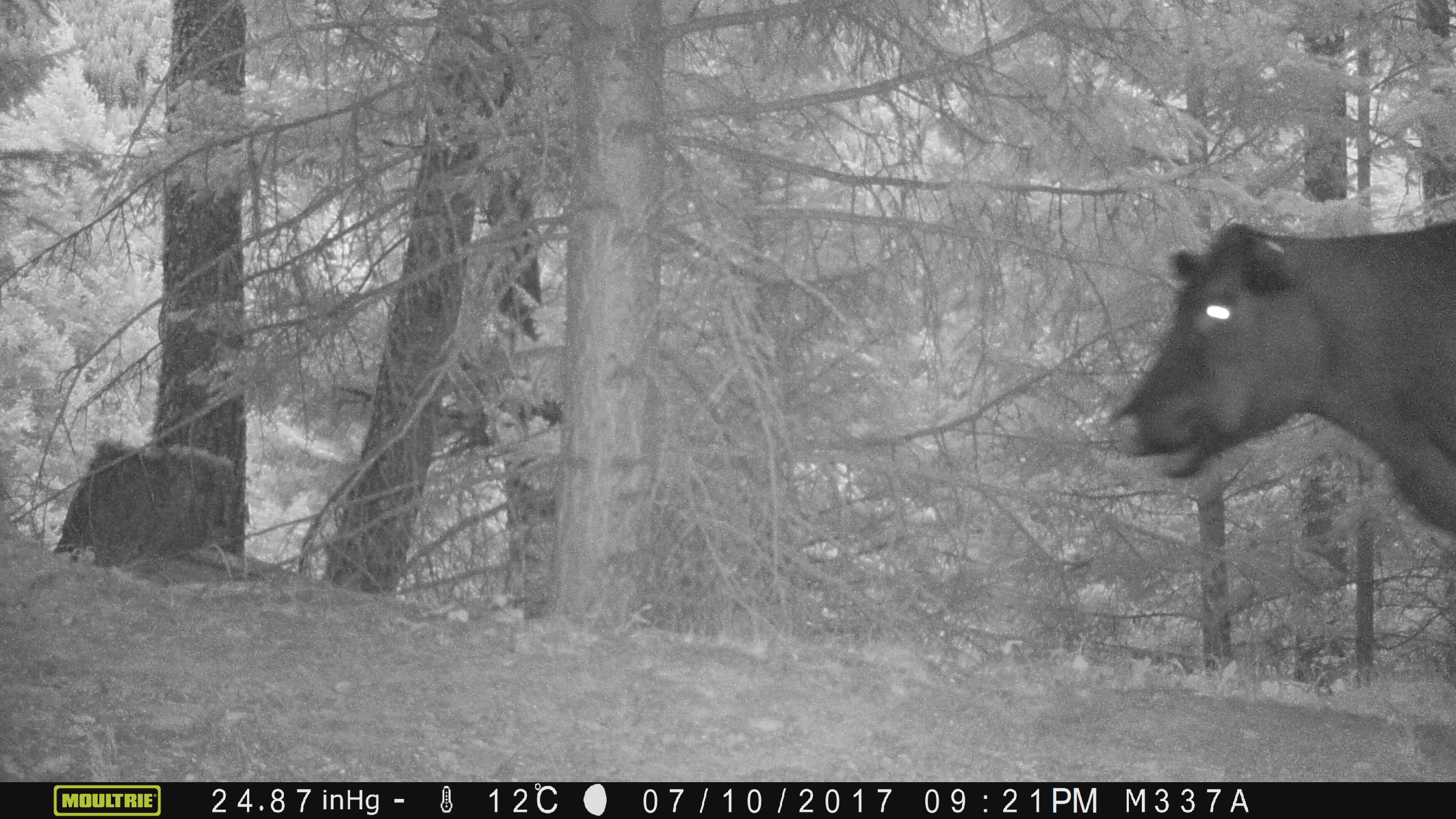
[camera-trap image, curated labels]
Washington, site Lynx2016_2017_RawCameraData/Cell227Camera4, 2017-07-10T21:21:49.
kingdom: Animalia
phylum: Chordata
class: Mammalia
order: Artiodactyla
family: Bovidae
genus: Bos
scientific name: Bos taurus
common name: domestic cattle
Domestic cattle (Bos taurus). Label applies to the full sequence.